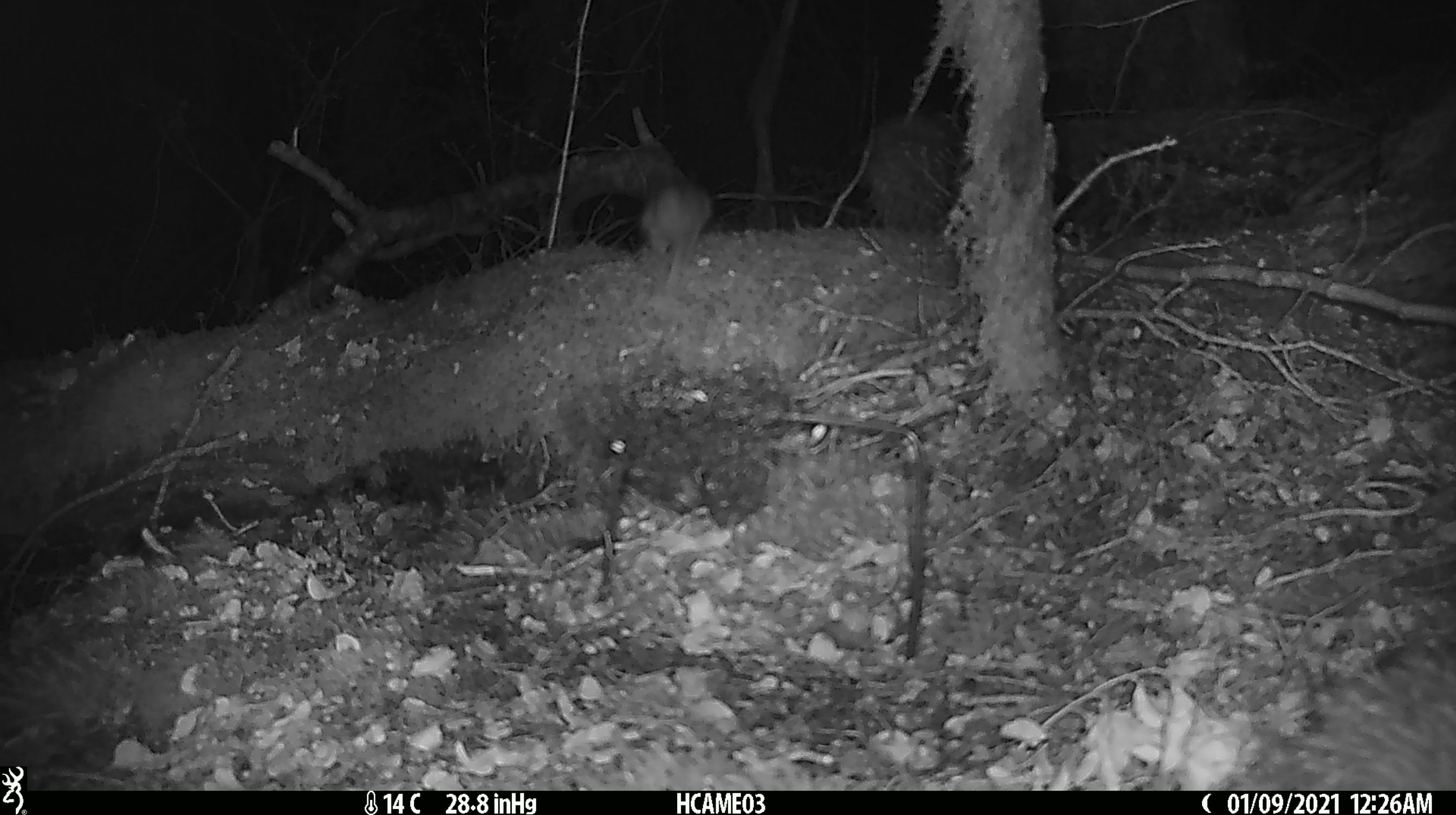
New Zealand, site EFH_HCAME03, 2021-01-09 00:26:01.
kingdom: Animalia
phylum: Chordata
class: Mammalia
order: Rodentia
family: Muridae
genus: Mus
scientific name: Mus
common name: mouse